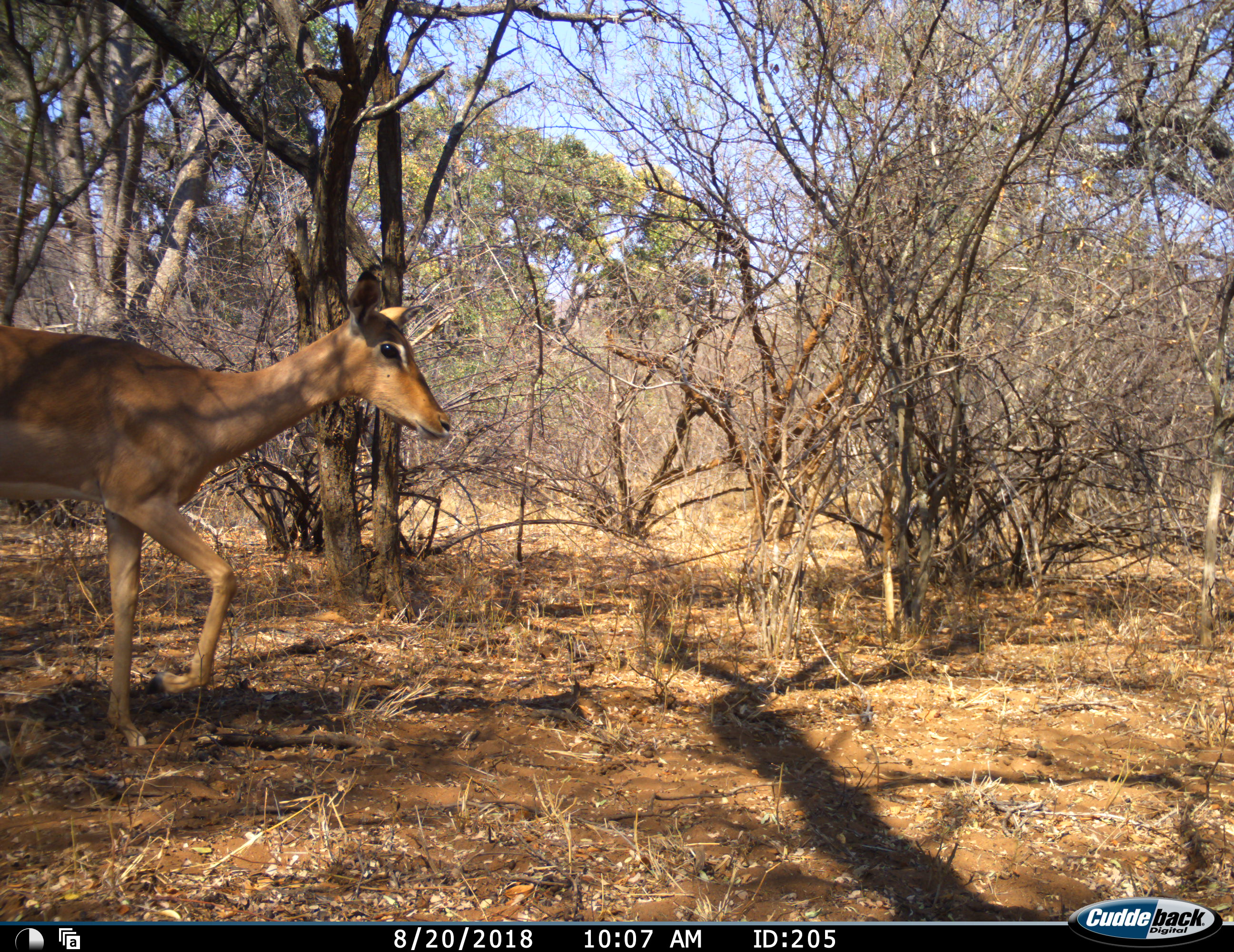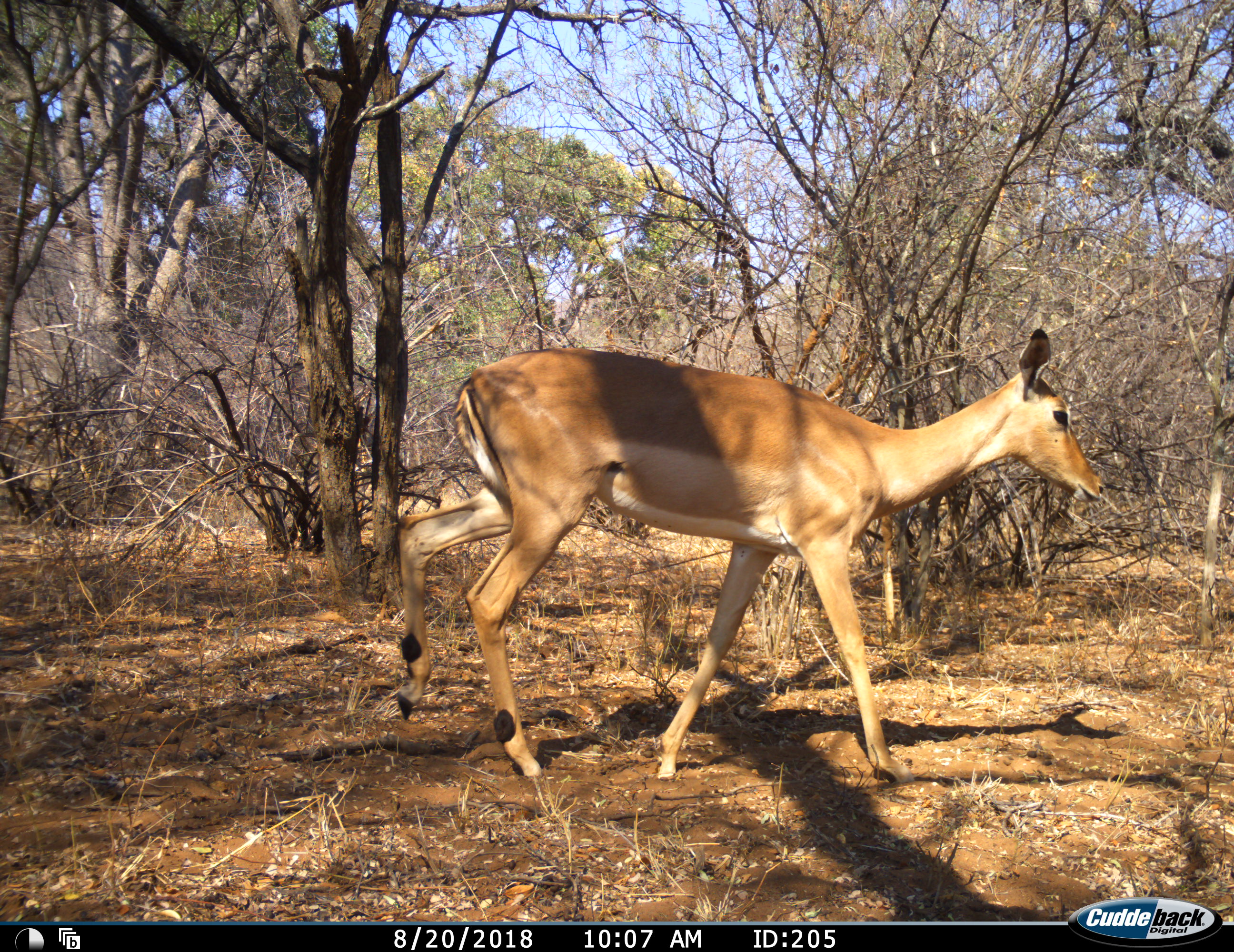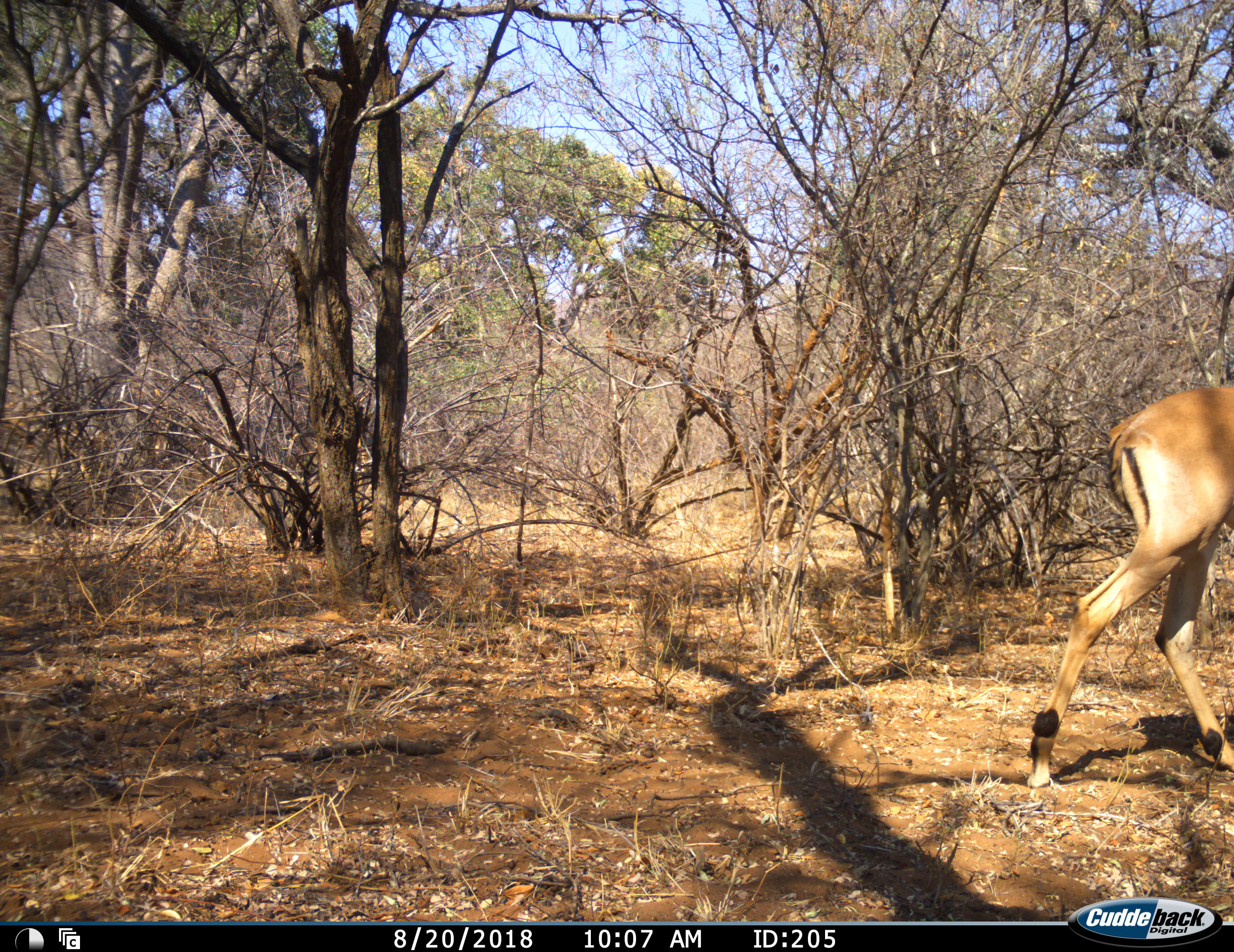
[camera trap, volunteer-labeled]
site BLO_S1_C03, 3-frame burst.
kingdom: Animalia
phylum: Chordata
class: Mammalia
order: Artiodactyla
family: Bovidae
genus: Aepyceros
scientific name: Aepyceros melampus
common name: impala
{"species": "impala (Aepyceros melampus)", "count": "1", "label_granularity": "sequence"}